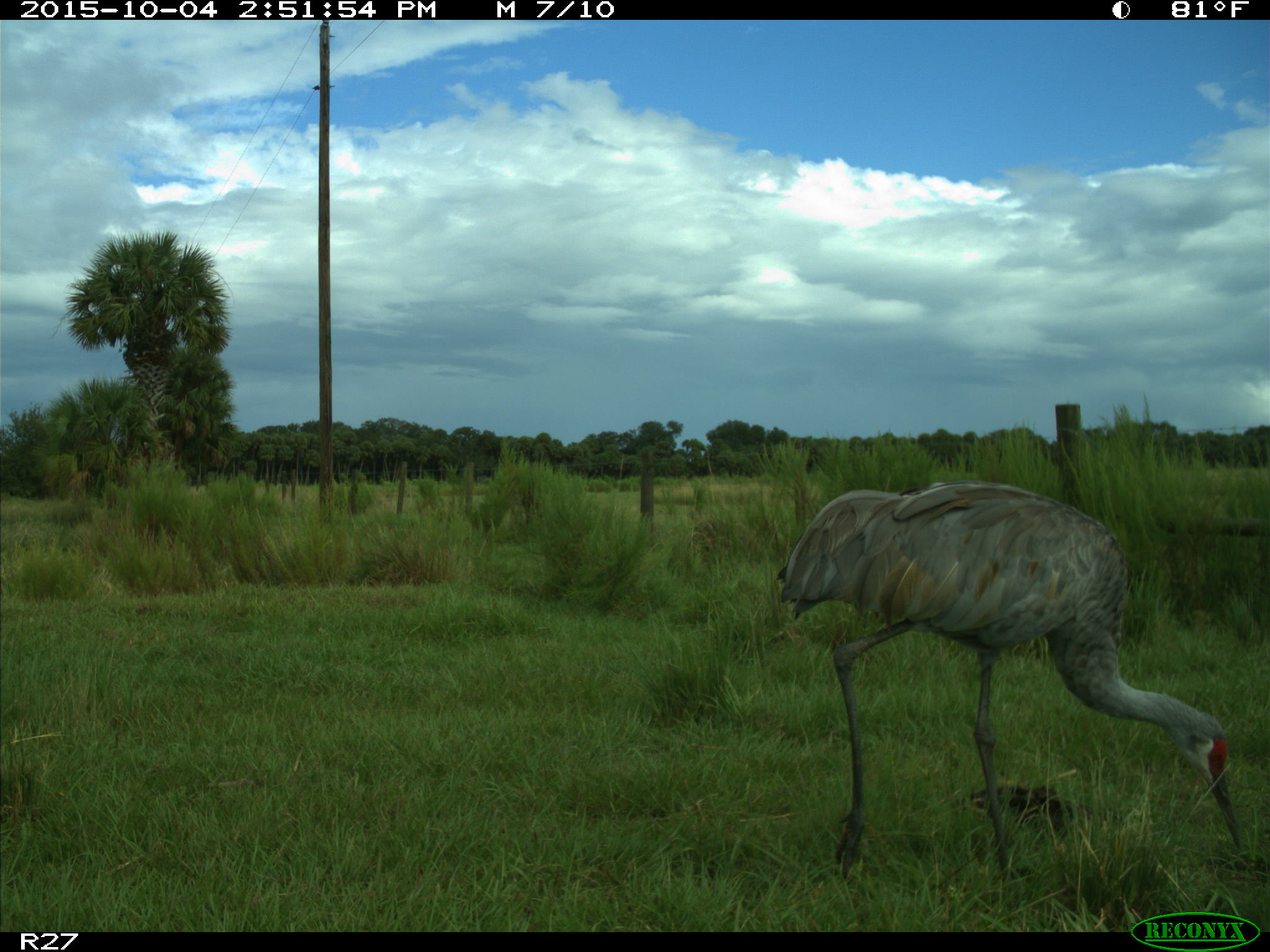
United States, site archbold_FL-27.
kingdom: Animalia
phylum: Chordata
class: Aves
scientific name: Aves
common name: birds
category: unidentified bird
Unidentified bird (birds) (Aves).